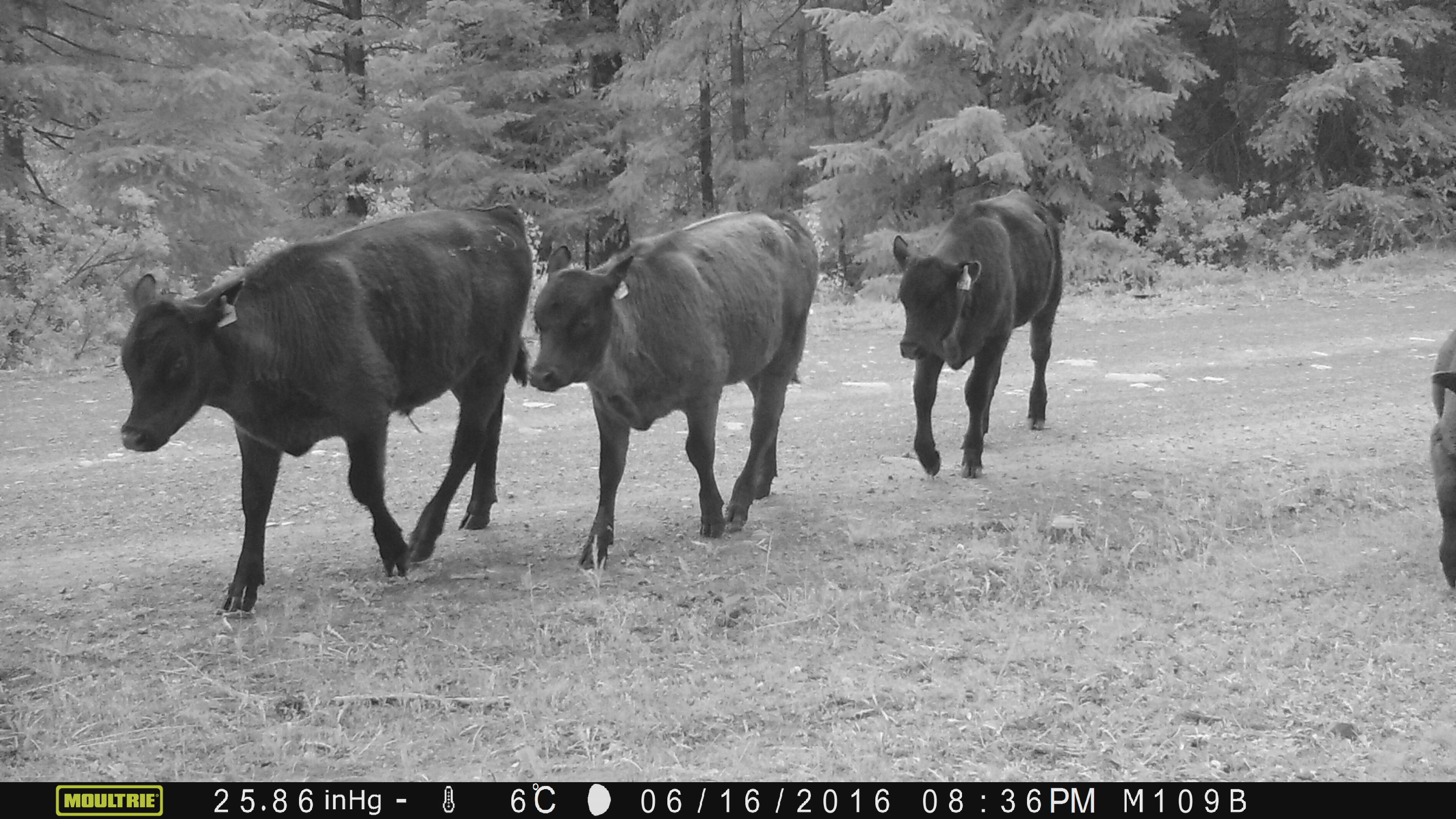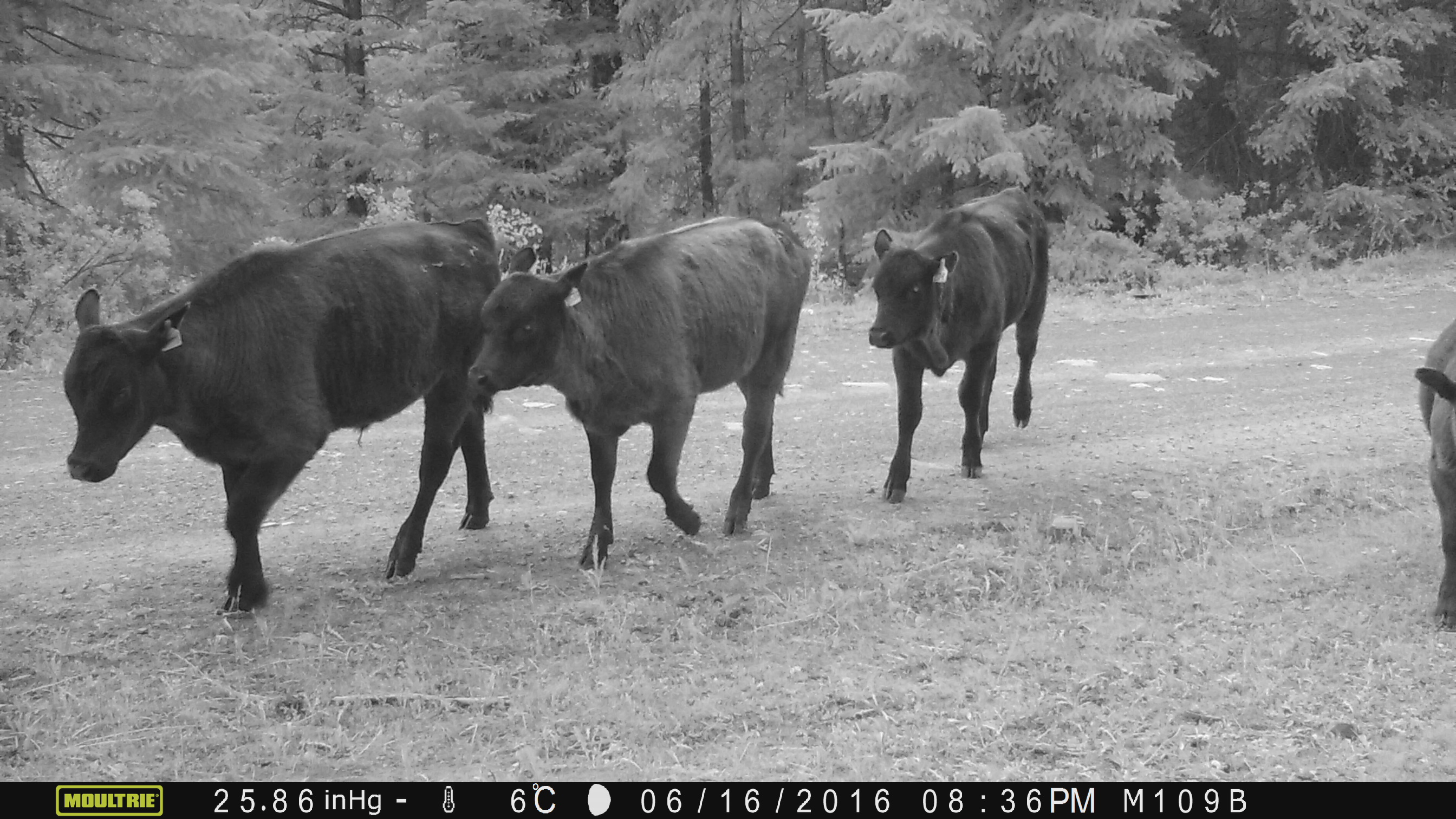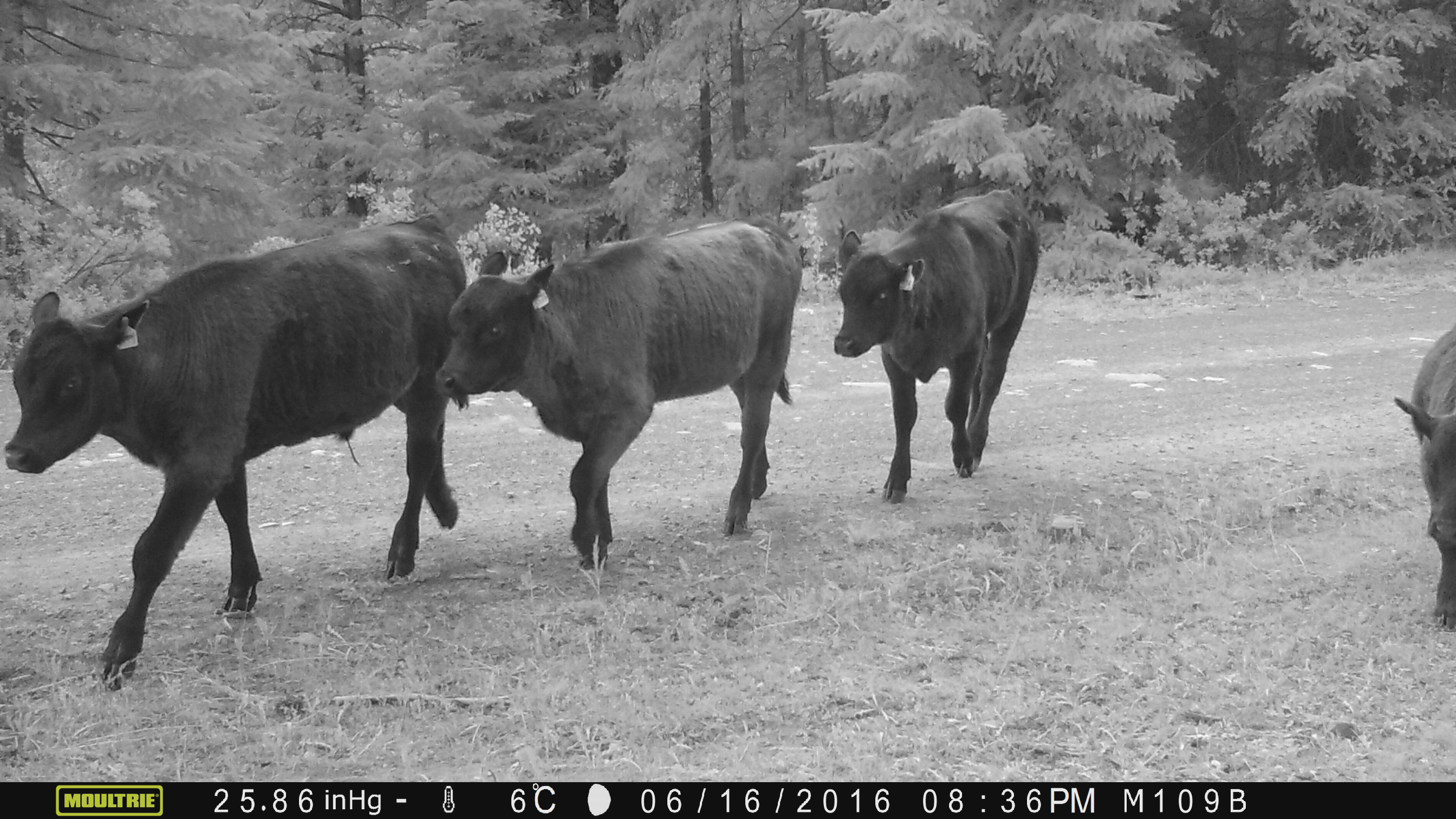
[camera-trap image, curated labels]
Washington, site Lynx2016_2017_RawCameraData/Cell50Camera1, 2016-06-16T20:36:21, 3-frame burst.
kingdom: Animalia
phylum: Chordata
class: Mammalia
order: Artiodactyla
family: Bovidae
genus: Bos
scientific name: Bos taurus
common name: domestic cattle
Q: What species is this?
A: Domestic cattle (Bos taurus).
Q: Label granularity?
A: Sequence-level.